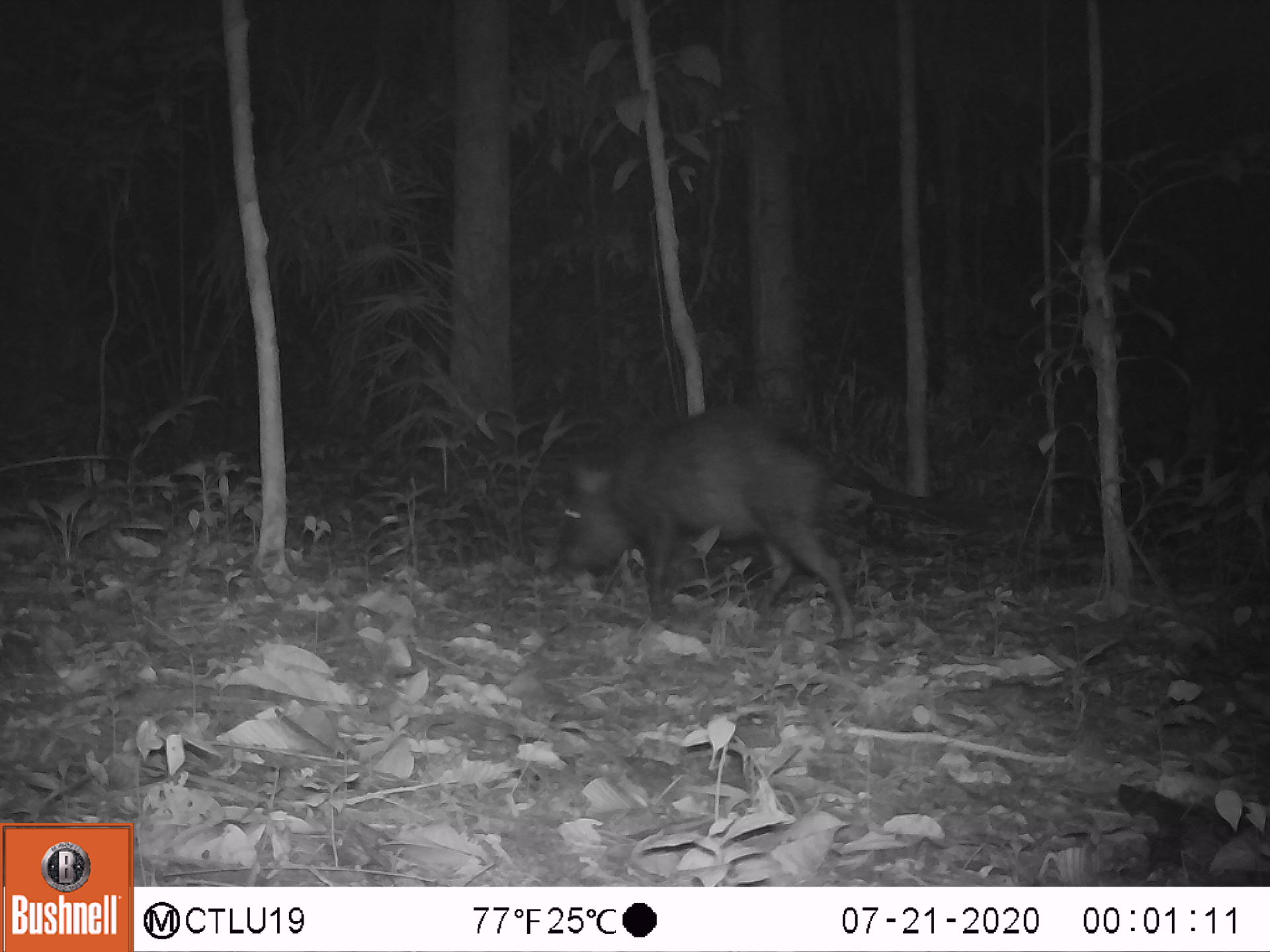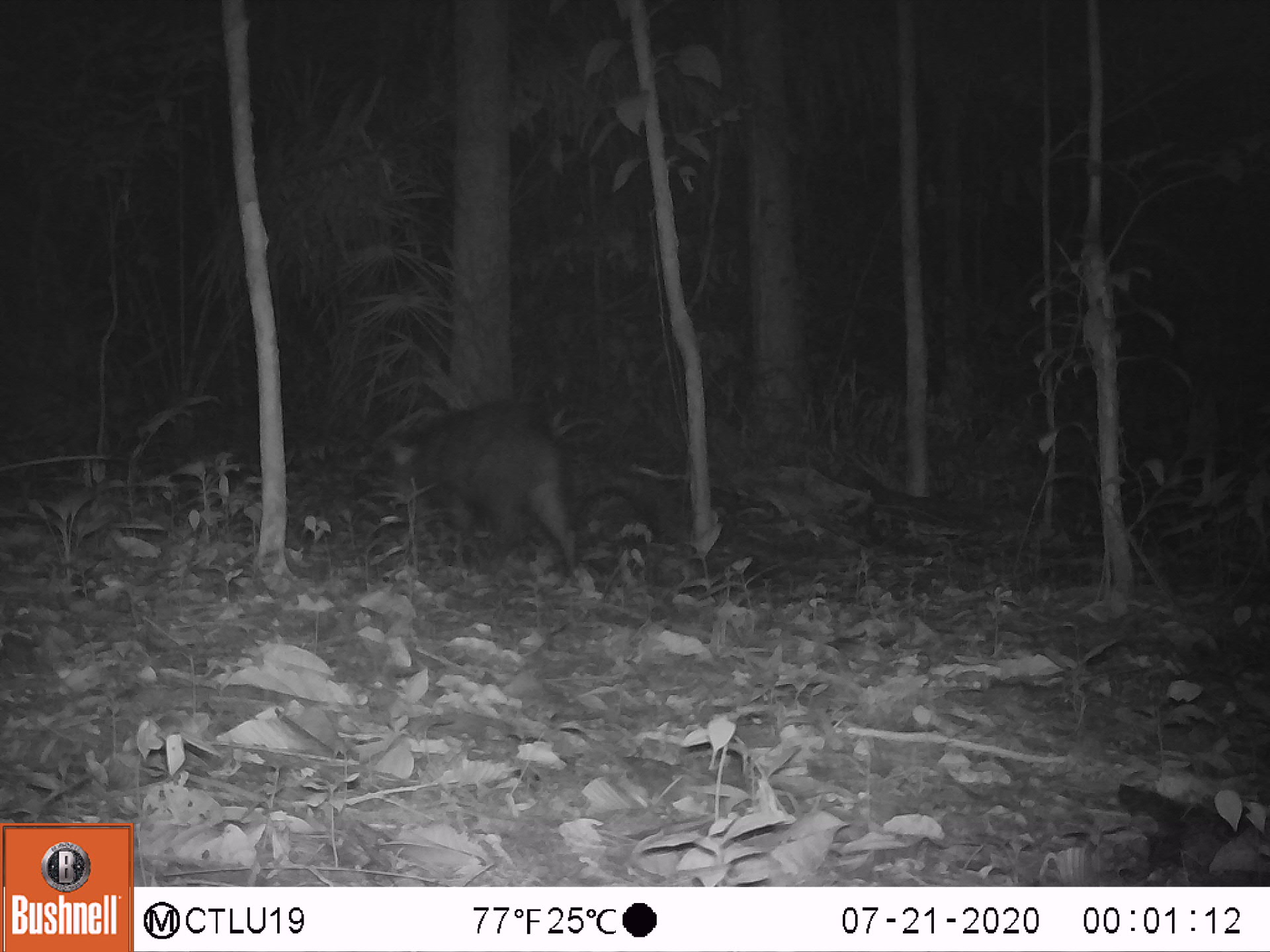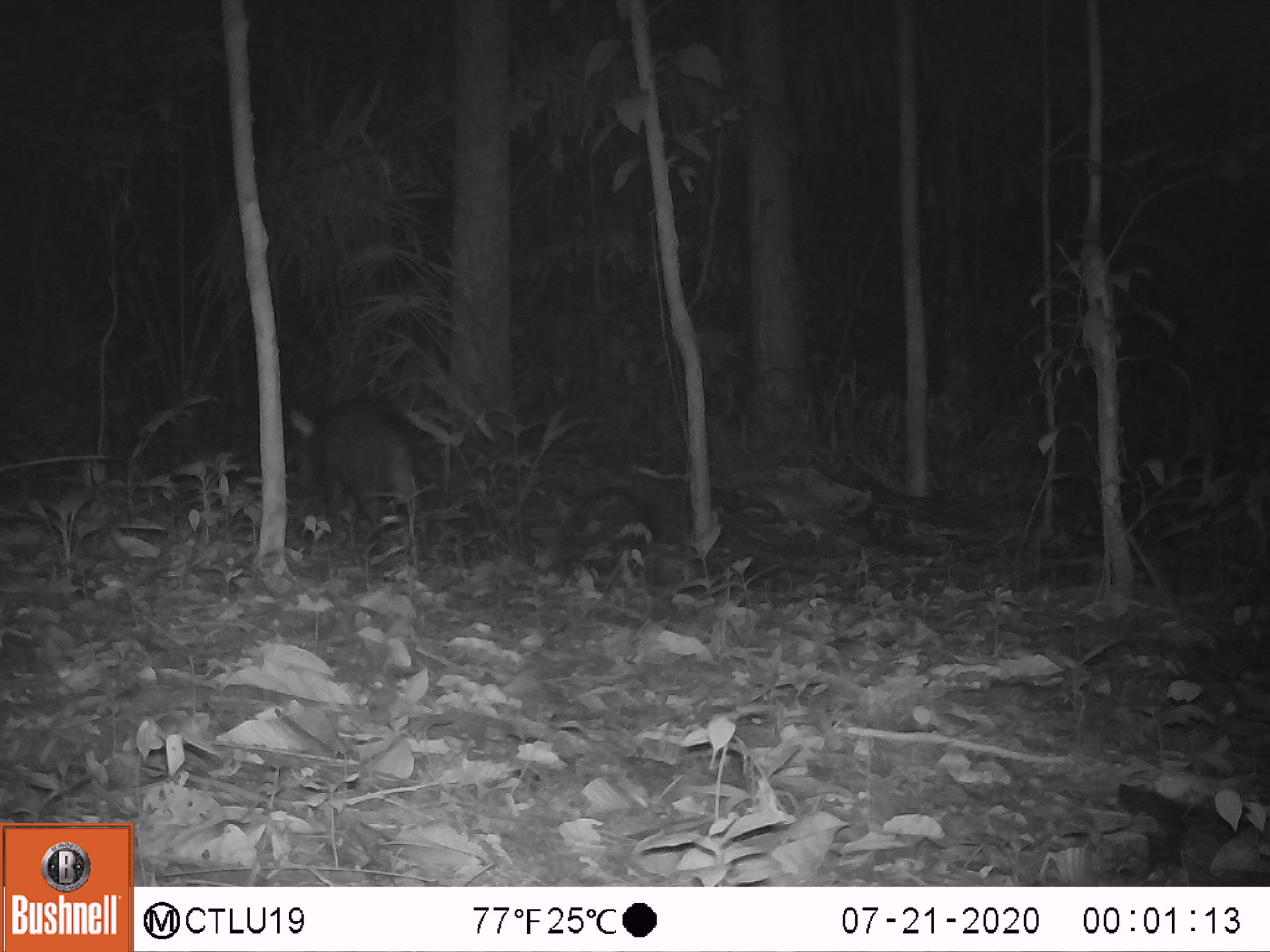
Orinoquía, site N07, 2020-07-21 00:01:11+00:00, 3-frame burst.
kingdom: Animalia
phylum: Chordata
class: Mammalia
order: Artiodactyla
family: Tayassuidae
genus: Pecari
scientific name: Pecari tajacu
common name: collared peccary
Collared peccary (Pecari tajacu).